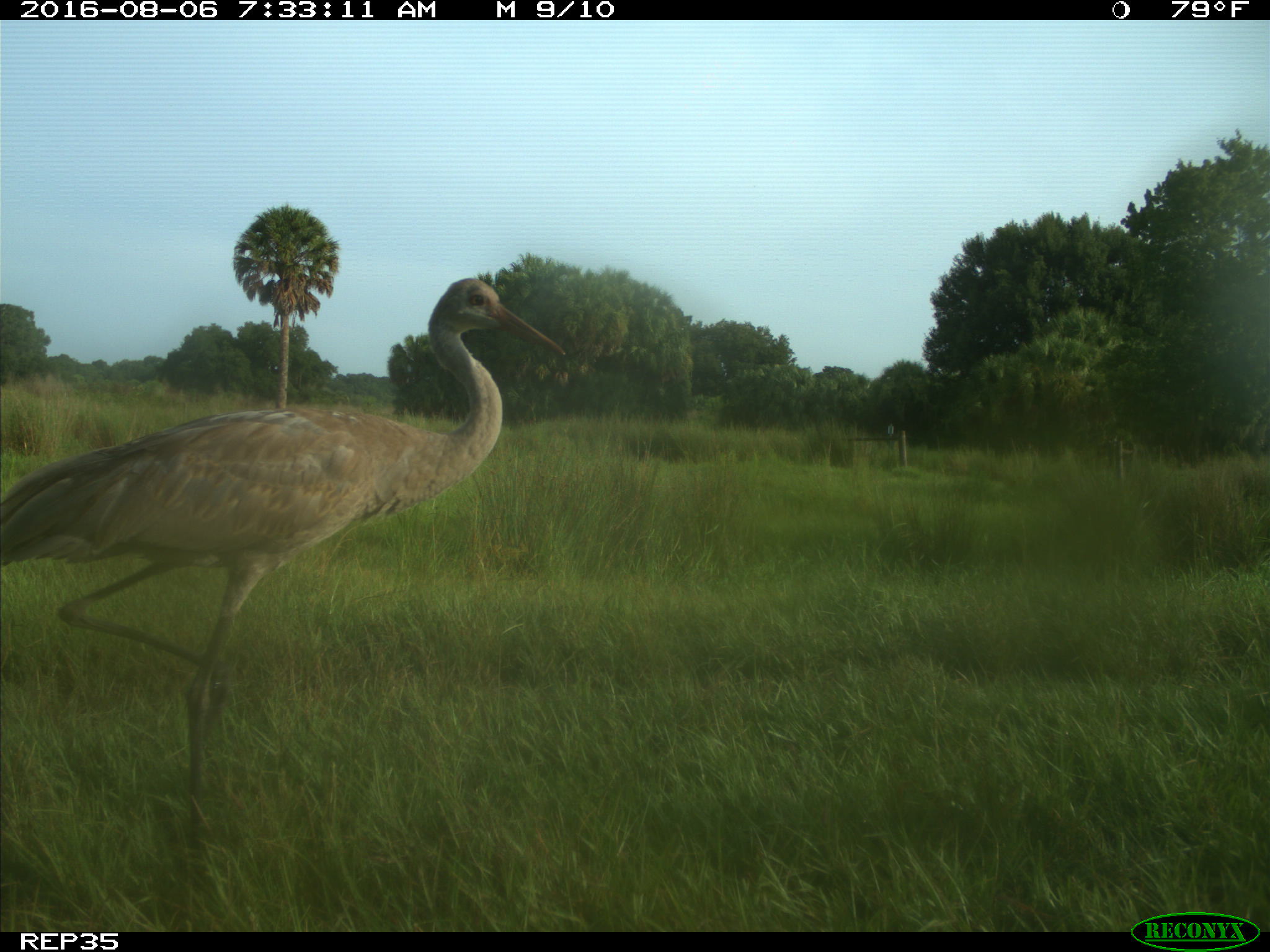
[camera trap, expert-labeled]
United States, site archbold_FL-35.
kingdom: Animalia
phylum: Chordata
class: Aves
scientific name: Aves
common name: birds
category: unidentified bird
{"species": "unidentified bird (birds) (Aves)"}